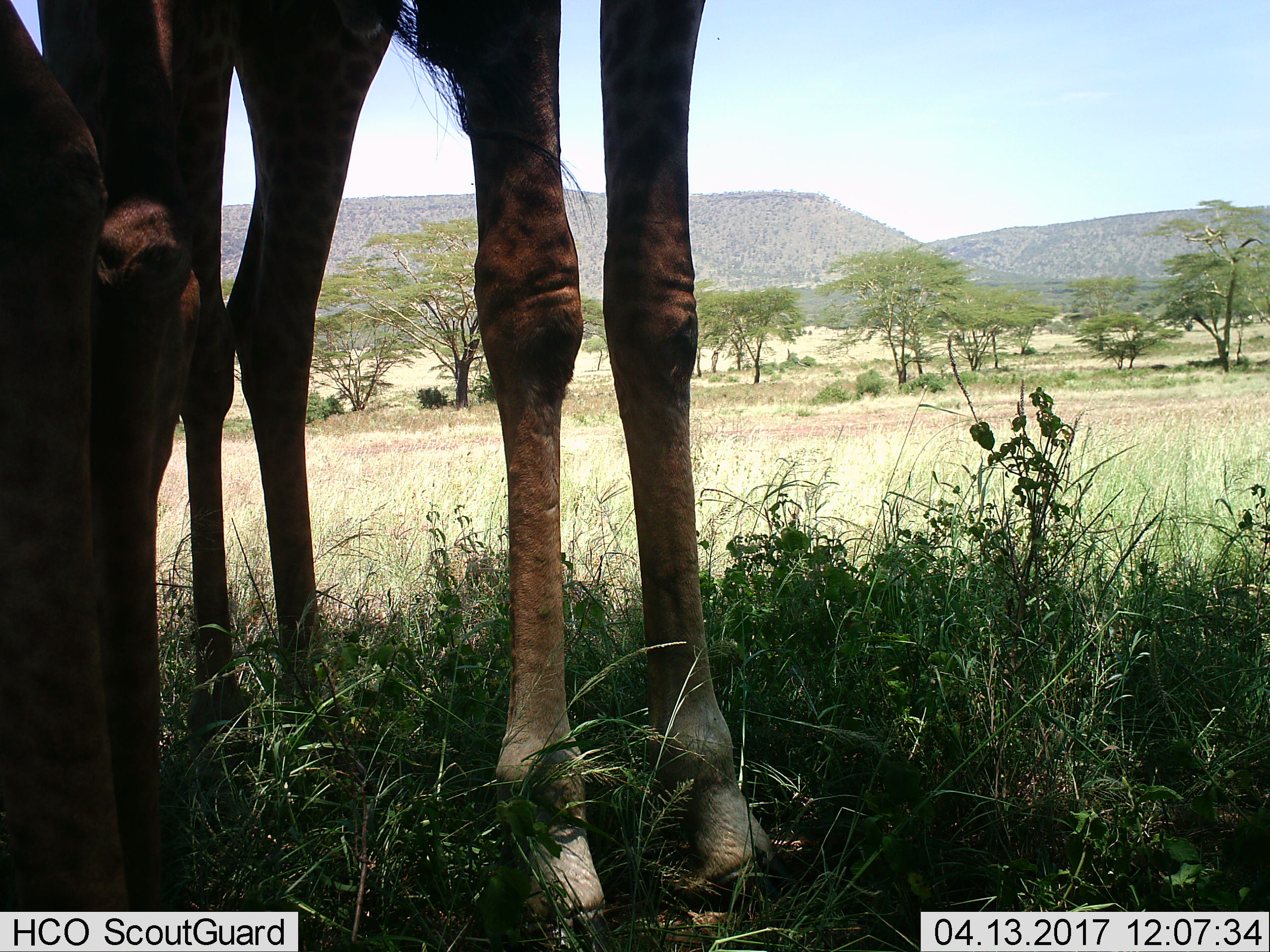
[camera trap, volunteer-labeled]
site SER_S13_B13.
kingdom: Animalia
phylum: Chordata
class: Mammalia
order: Artiodactyla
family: Giraffidae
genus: Giraffa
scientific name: Giraffa camelopardalis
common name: giraffe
Giraffe (Giraffa camelopardalis), count 2. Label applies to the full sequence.